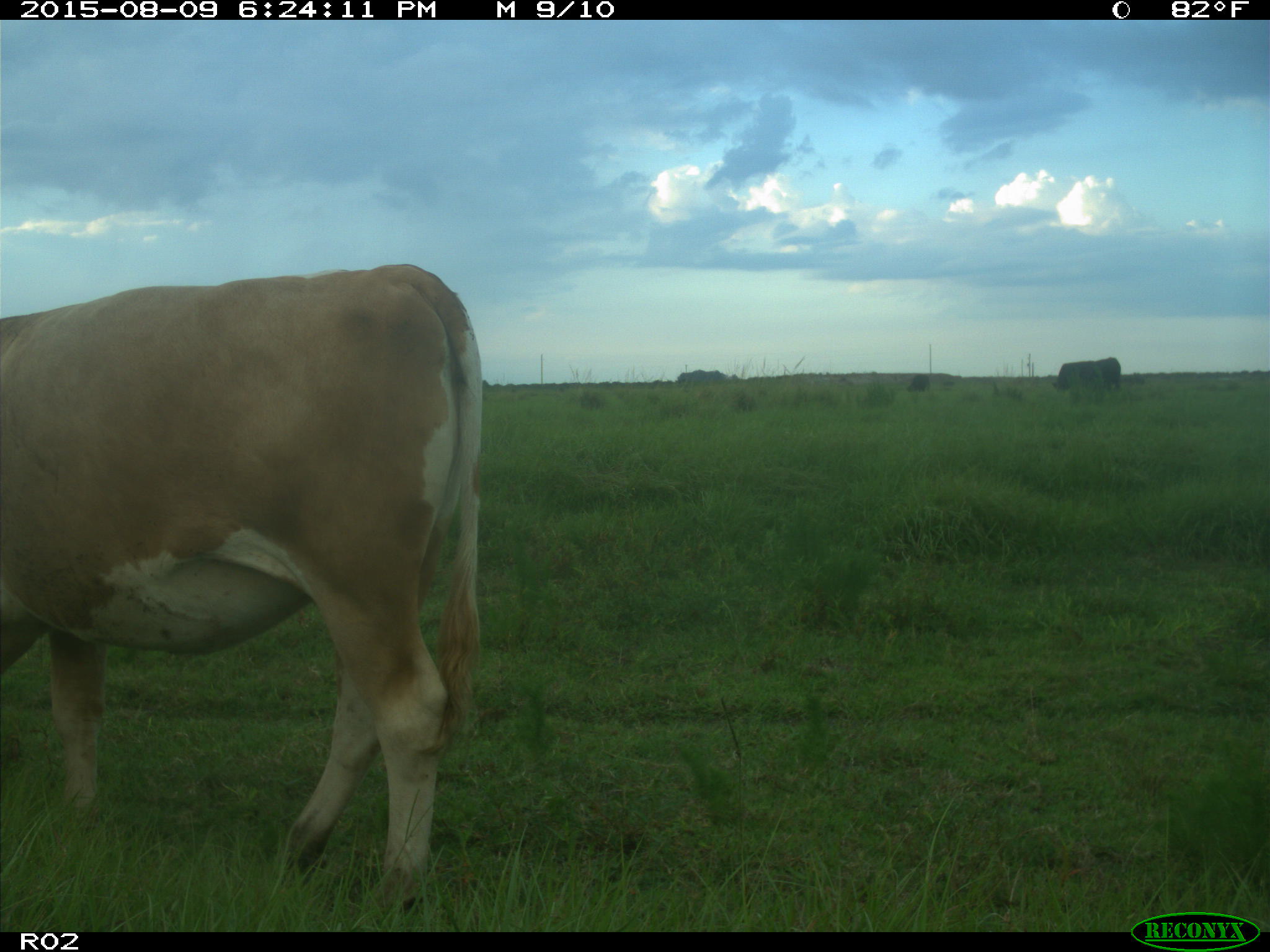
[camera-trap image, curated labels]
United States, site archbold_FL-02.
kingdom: Animalia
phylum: Chordata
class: Mammalia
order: Artiodactyla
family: Bovidae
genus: Bos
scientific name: Bos taurus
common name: domestic cow